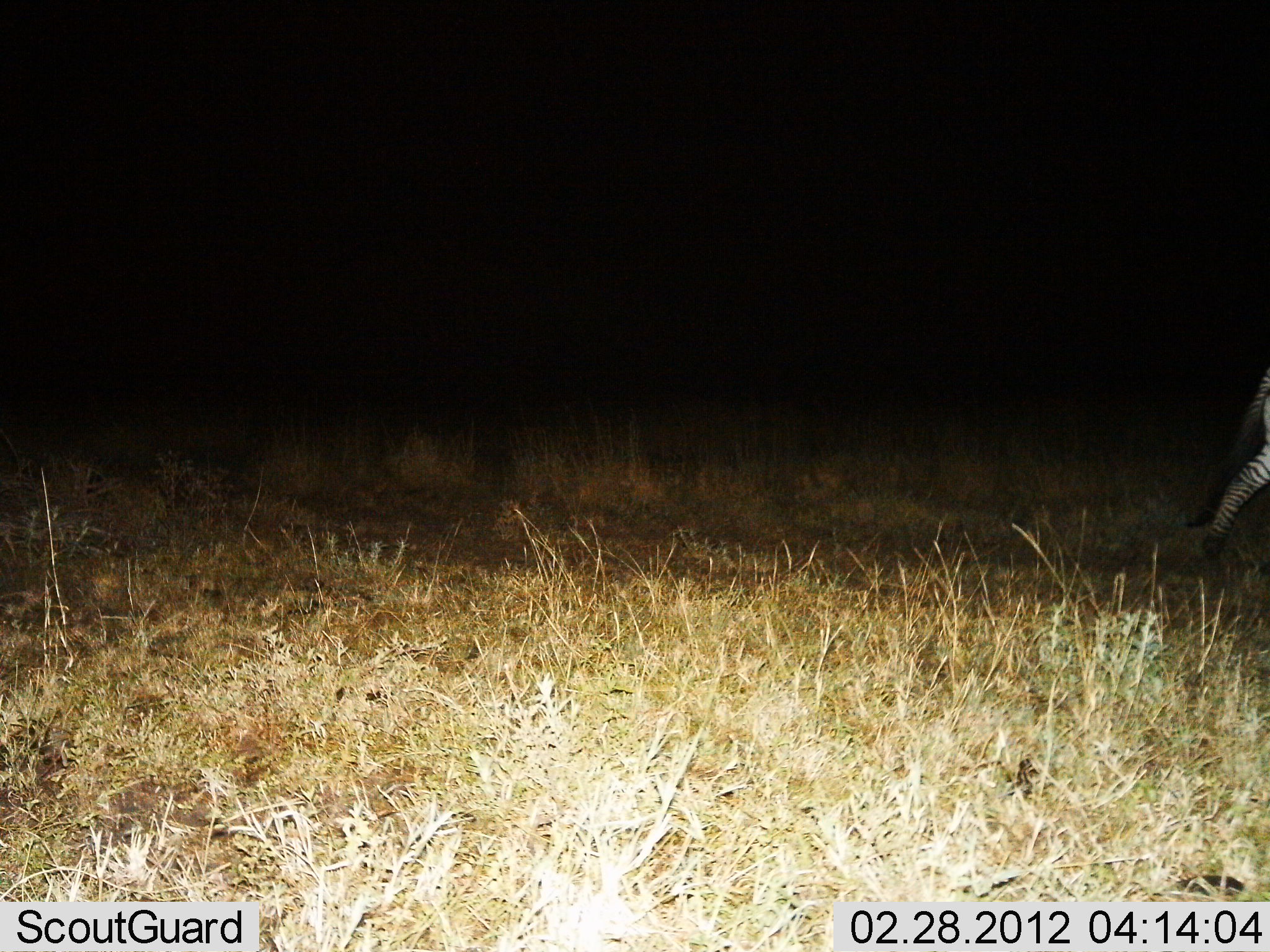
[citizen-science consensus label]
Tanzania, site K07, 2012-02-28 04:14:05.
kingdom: Animalia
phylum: Chordata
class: Mammalia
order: Perissodactyla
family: Equidae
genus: Equus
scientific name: Equus quagga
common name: plains zebra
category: zebra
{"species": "zebra (plains zebra) (Equus quagga)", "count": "1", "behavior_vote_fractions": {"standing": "15%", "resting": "0%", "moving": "85%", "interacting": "0%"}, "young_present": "0%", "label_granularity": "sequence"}